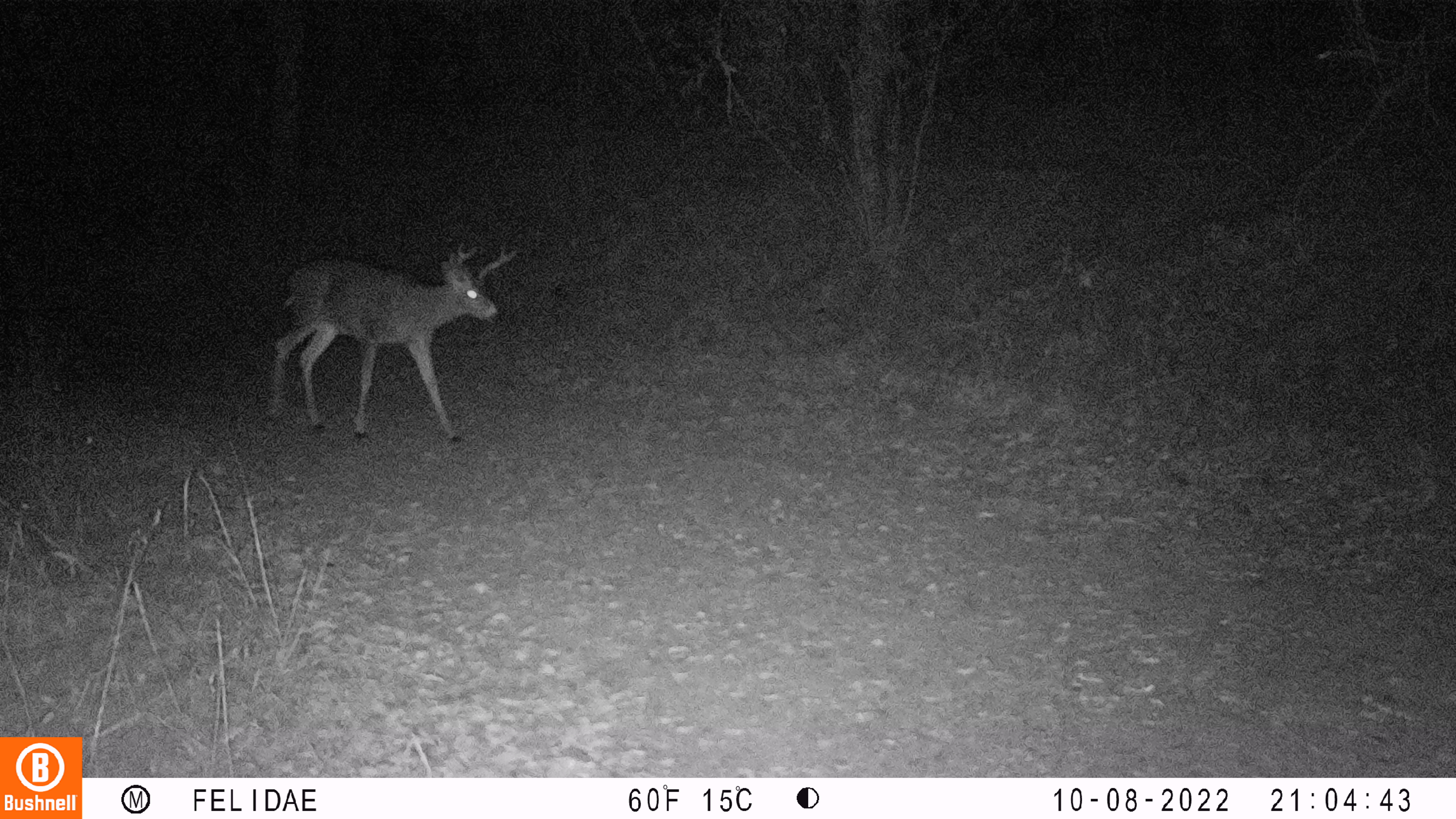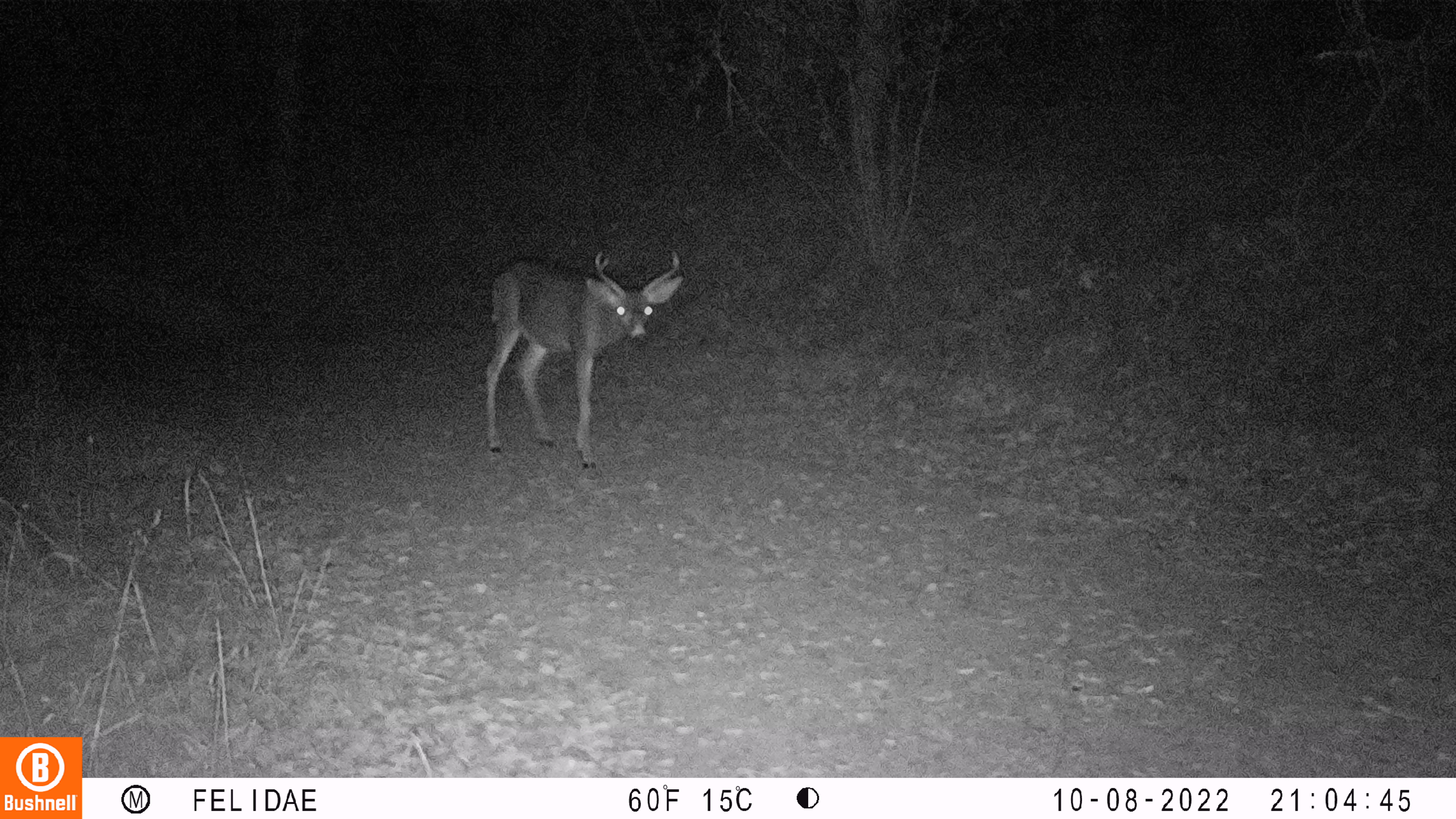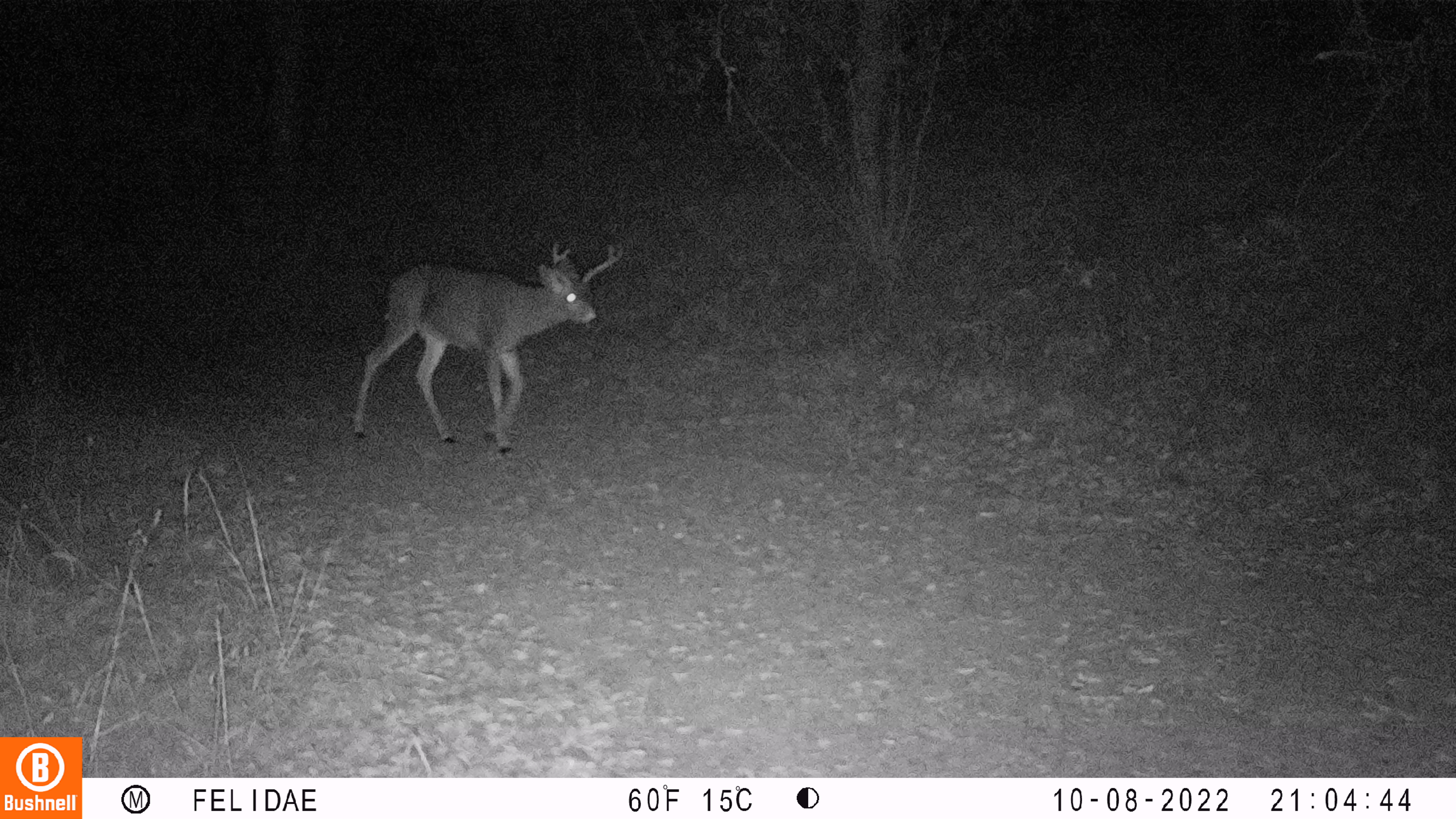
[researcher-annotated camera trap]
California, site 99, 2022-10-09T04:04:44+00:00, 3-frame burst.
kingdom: Animalia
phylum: Chordata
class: Mammalia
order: Artiodactyla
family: Cervidae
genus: Odocoileus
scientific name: Odocoileus hemionus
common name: mule deer